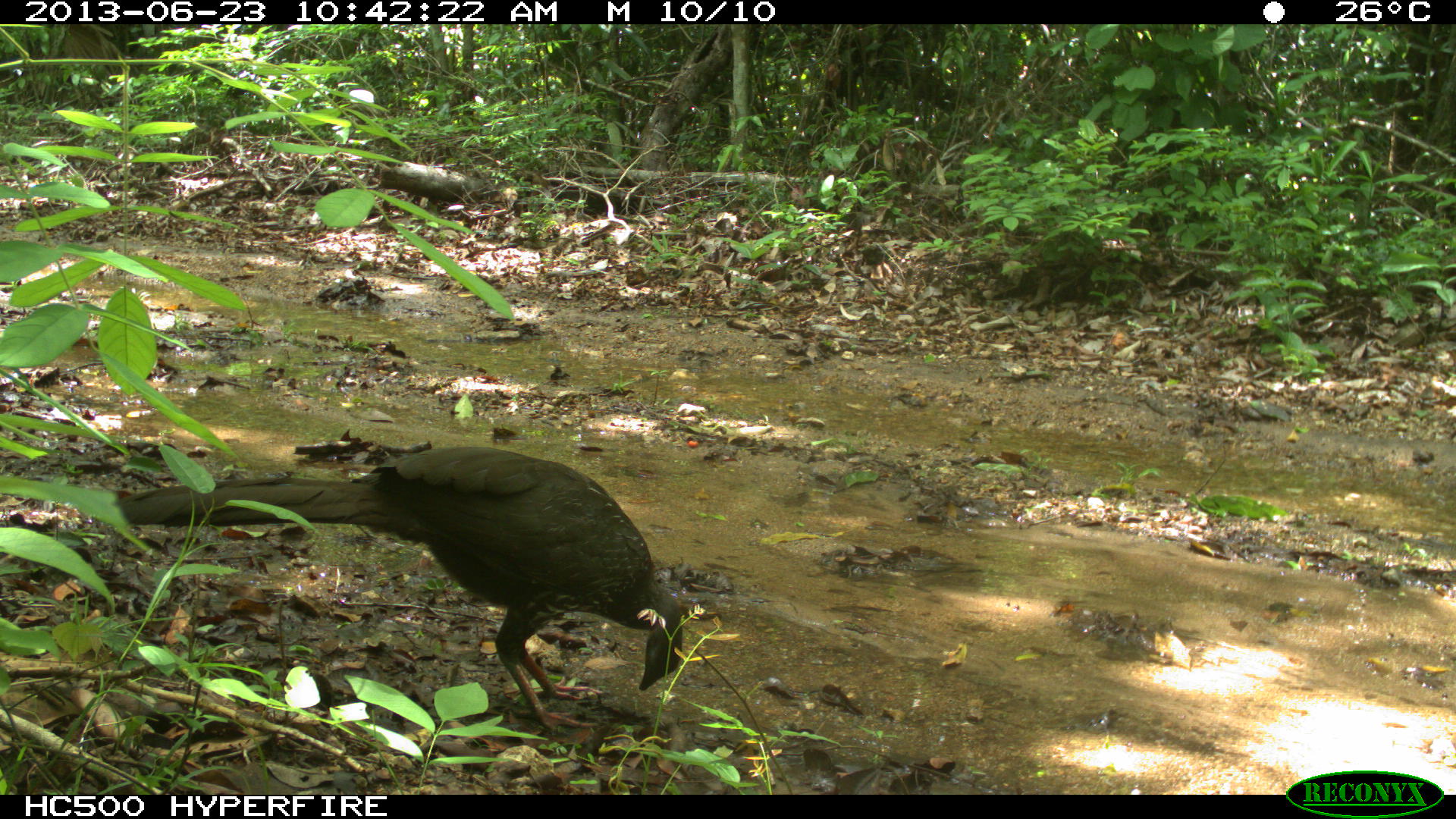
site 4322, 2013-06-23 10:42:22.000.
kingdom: Animalia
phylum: Chordata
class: Aves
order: Galliformes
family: Cracidae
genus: Penelope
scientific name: Penelope purpurascens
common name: crested guan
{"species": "Penelope purpurascens (crested guan)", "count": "1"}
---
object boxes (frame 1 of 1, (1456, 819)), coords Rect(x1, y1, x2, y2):
penelope purpurascens: Rect(104, 444, 684, 732)